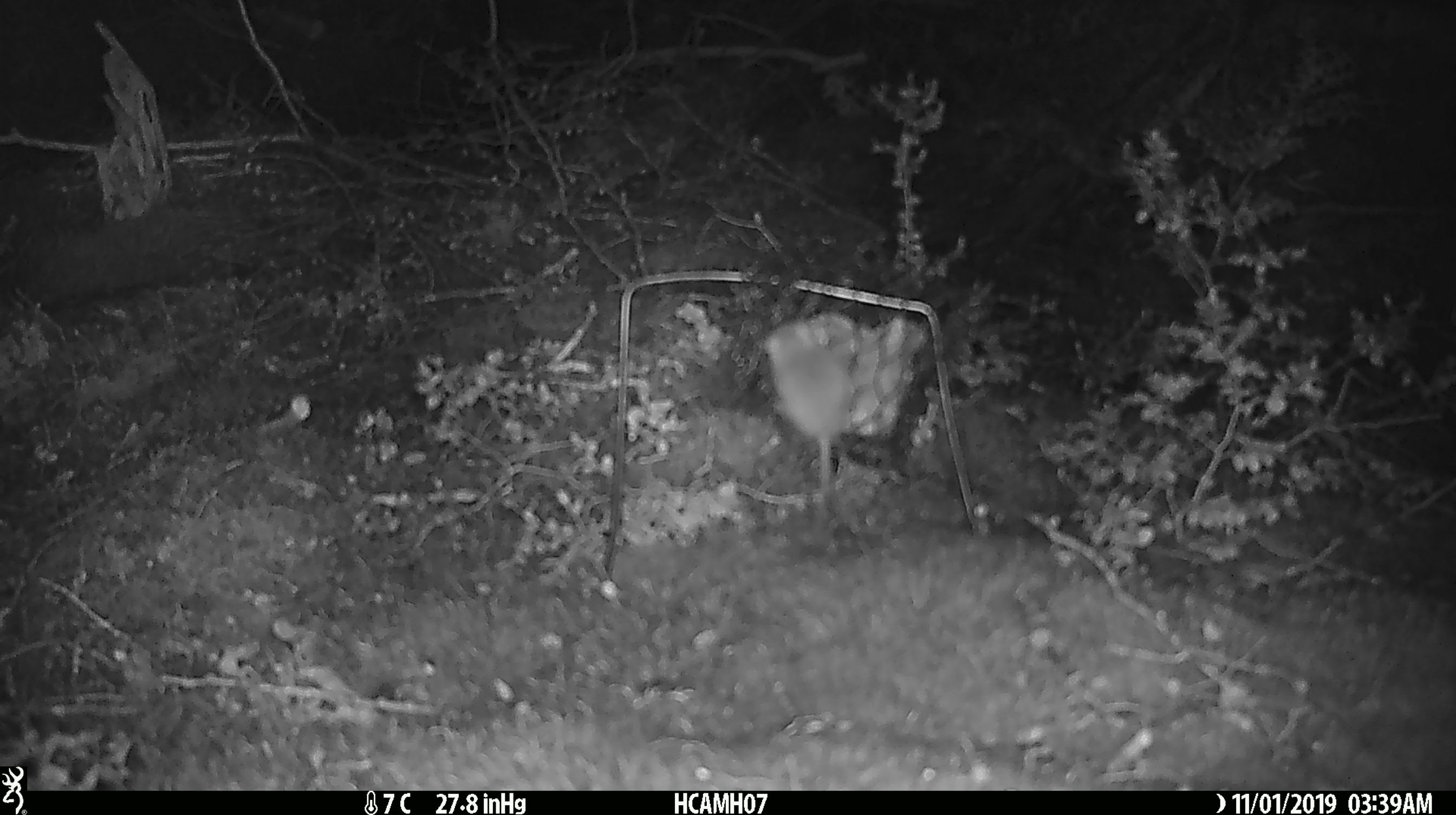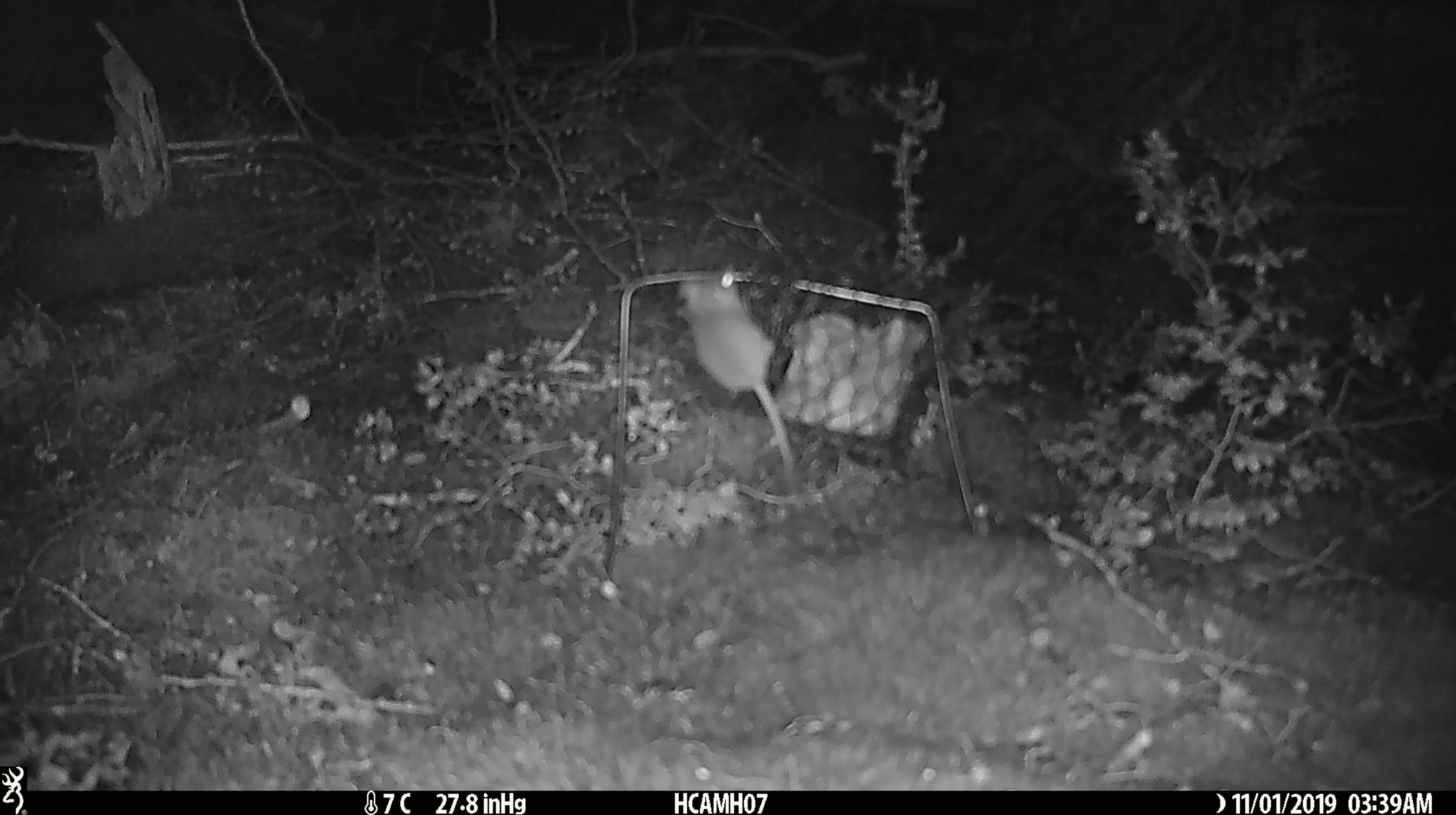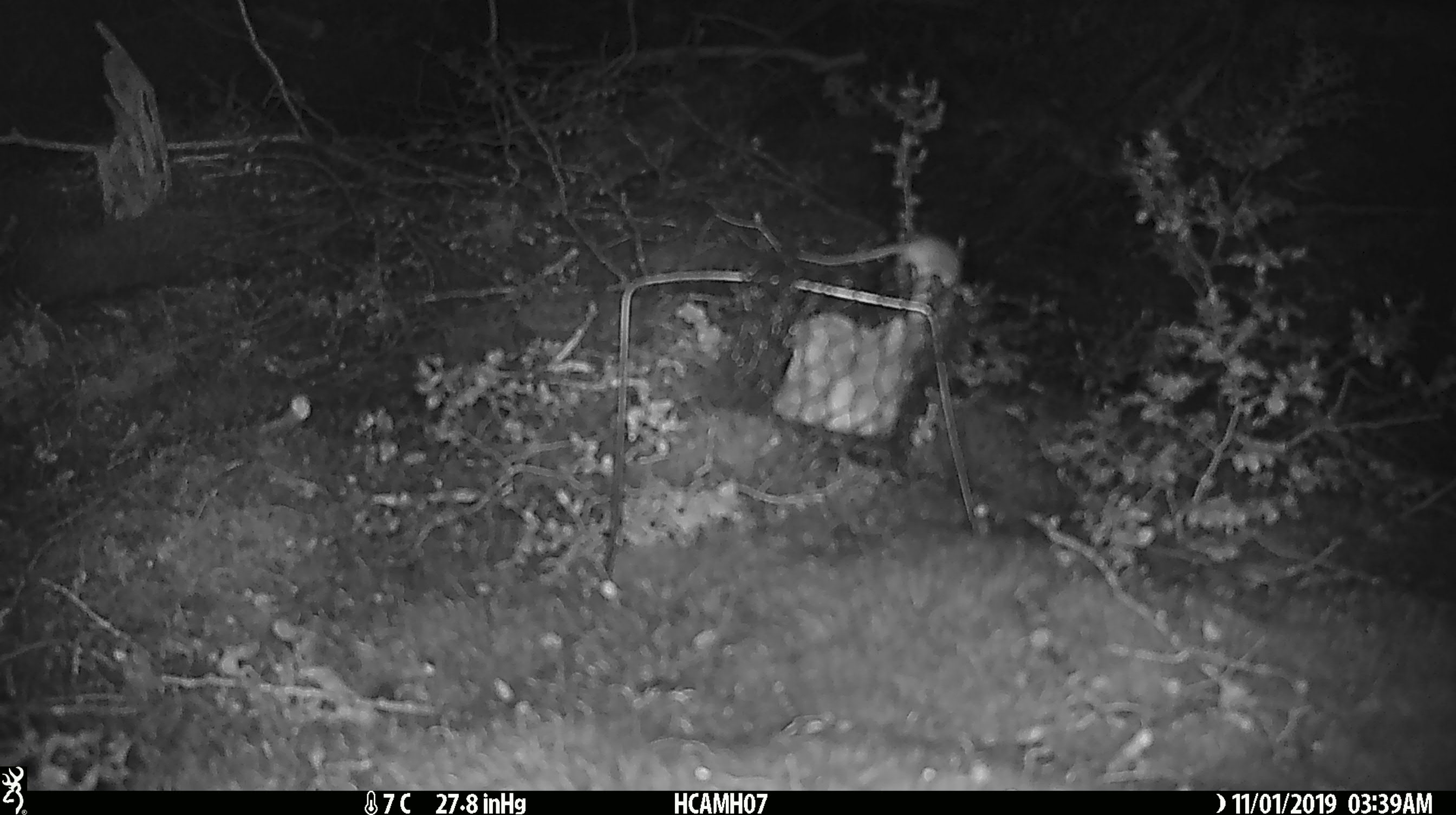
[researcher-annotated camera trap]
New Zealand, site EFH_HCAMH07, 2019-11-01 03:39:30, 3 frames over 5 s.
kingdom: Animalia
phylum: Chordata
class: Mammalia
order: Rodentia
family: Muridae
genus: Mus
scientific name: Mus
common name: mouse